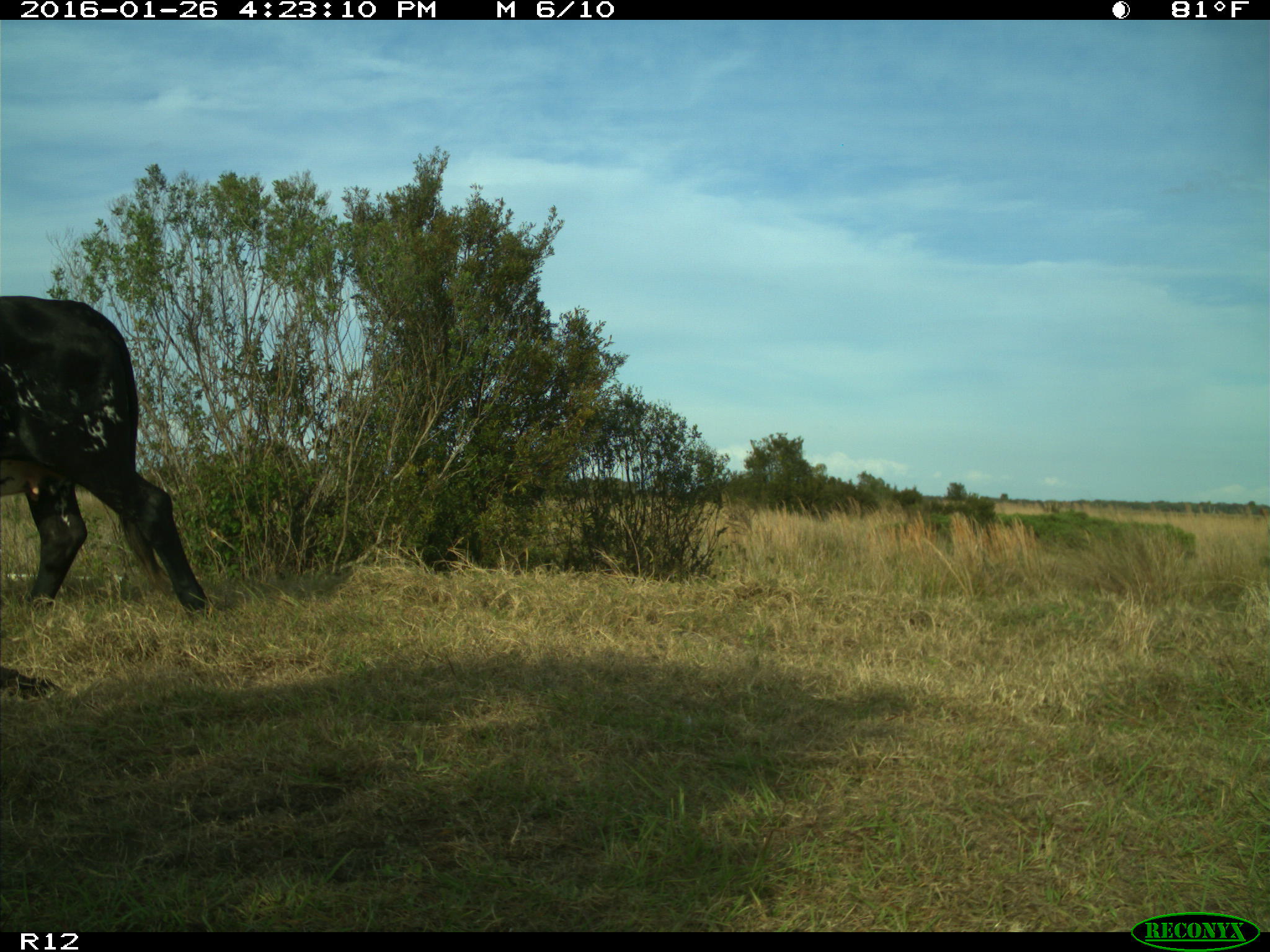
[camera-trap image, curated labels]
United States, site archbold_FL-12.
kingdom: Animalia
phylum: Chordata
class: Mammalia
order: Artiodactyla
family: Bovidae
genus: Bos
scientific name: Bos taurus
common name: domestic cow